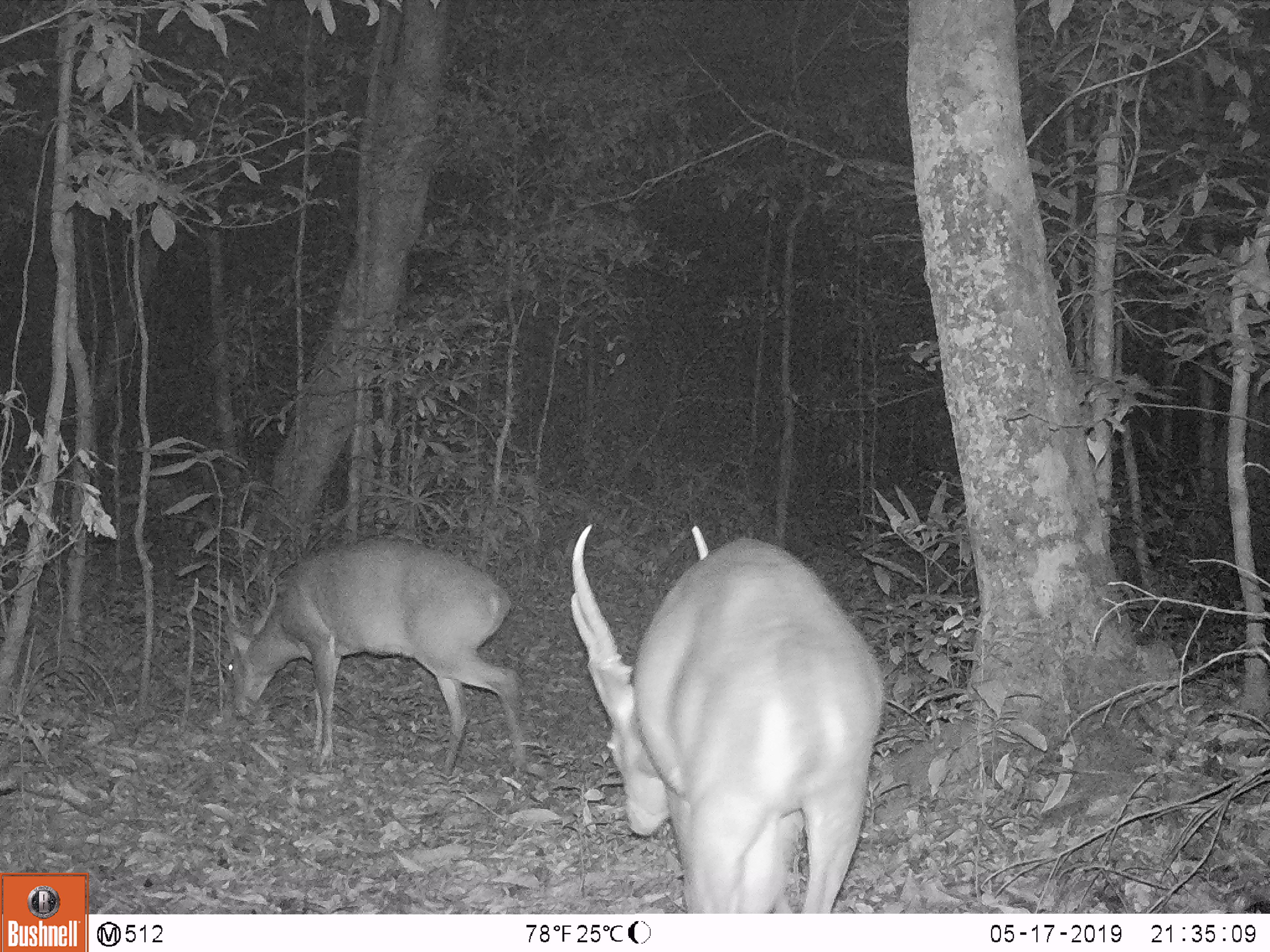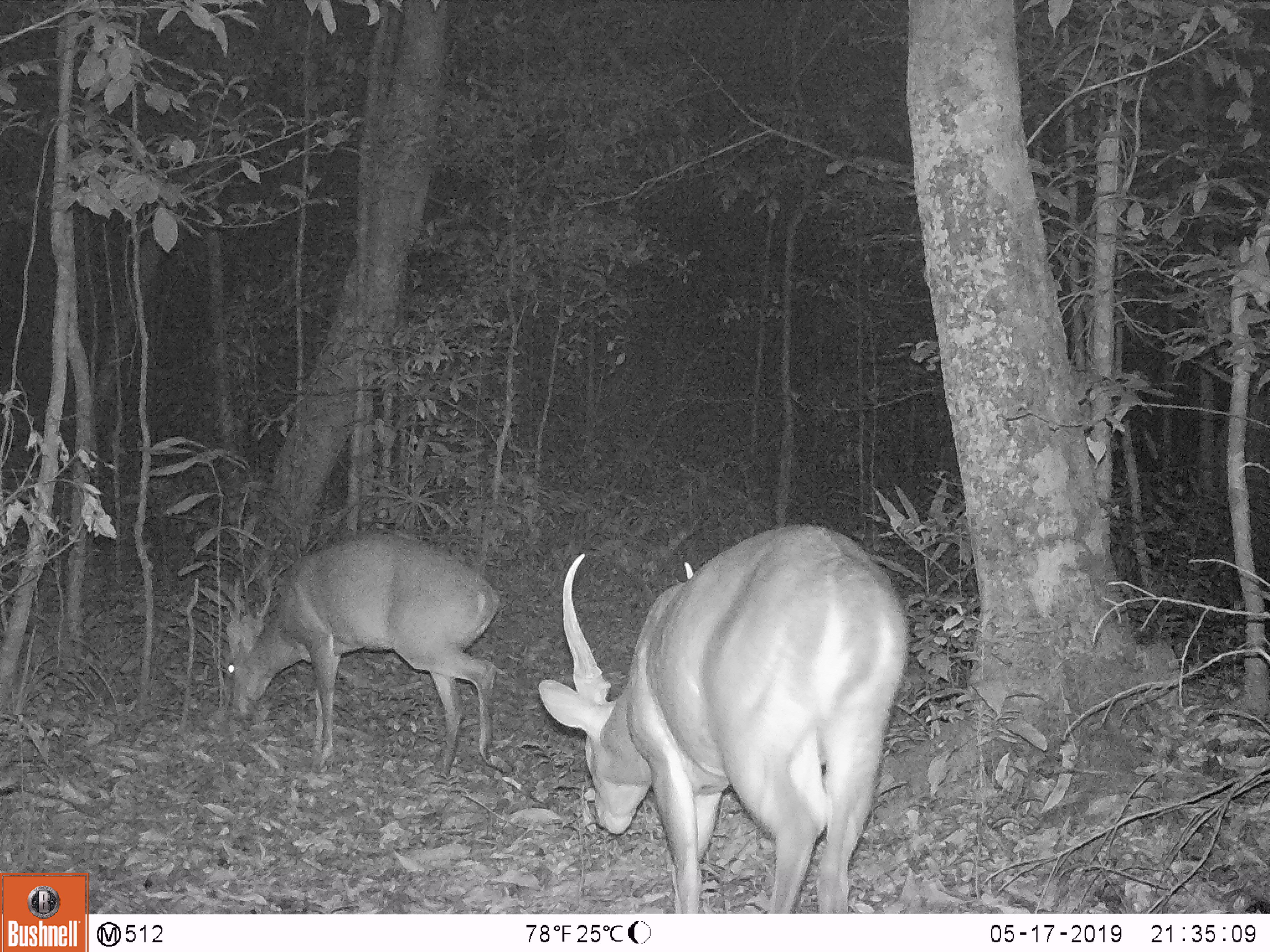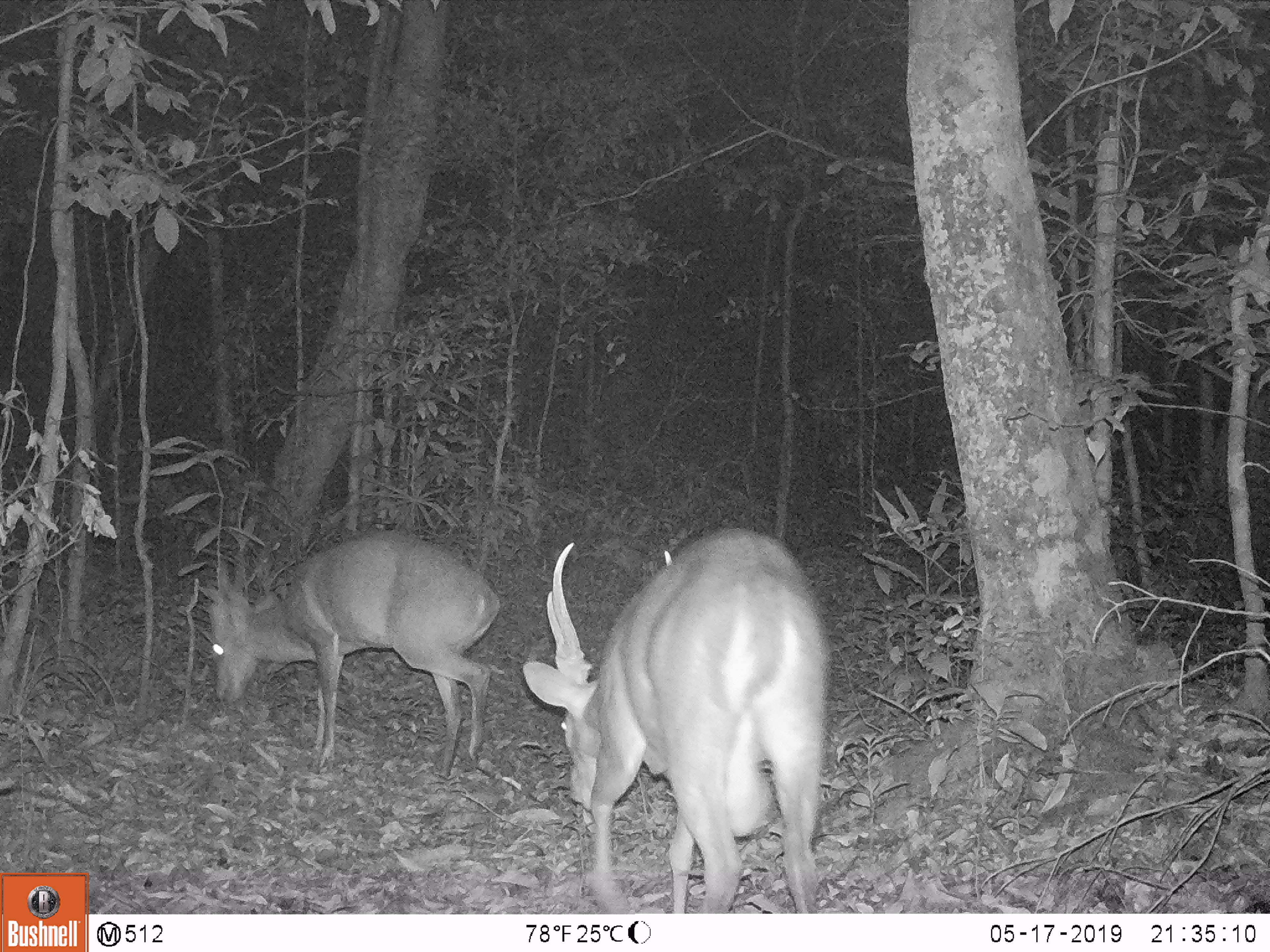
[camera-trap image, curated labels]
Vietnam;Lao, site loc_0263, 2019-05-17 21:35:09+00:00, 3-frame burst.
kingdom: Animalia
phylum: Chordata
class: Mammalia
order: Artiodactyla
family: Cervidae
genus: Muntiacus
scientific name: Muntiacus vuquangensis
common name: large-antlered muntjac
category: large antlered muntjac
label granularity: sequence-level